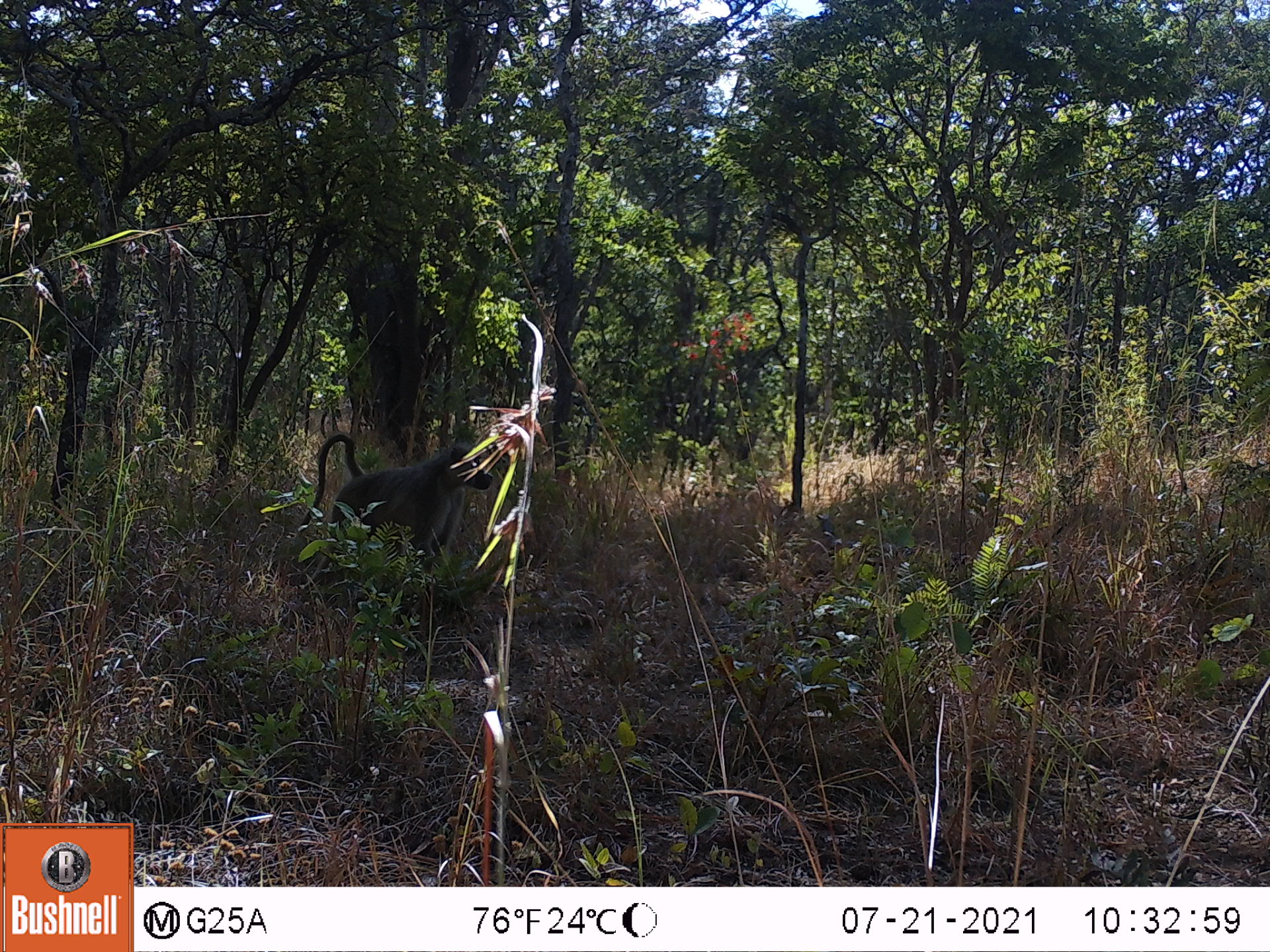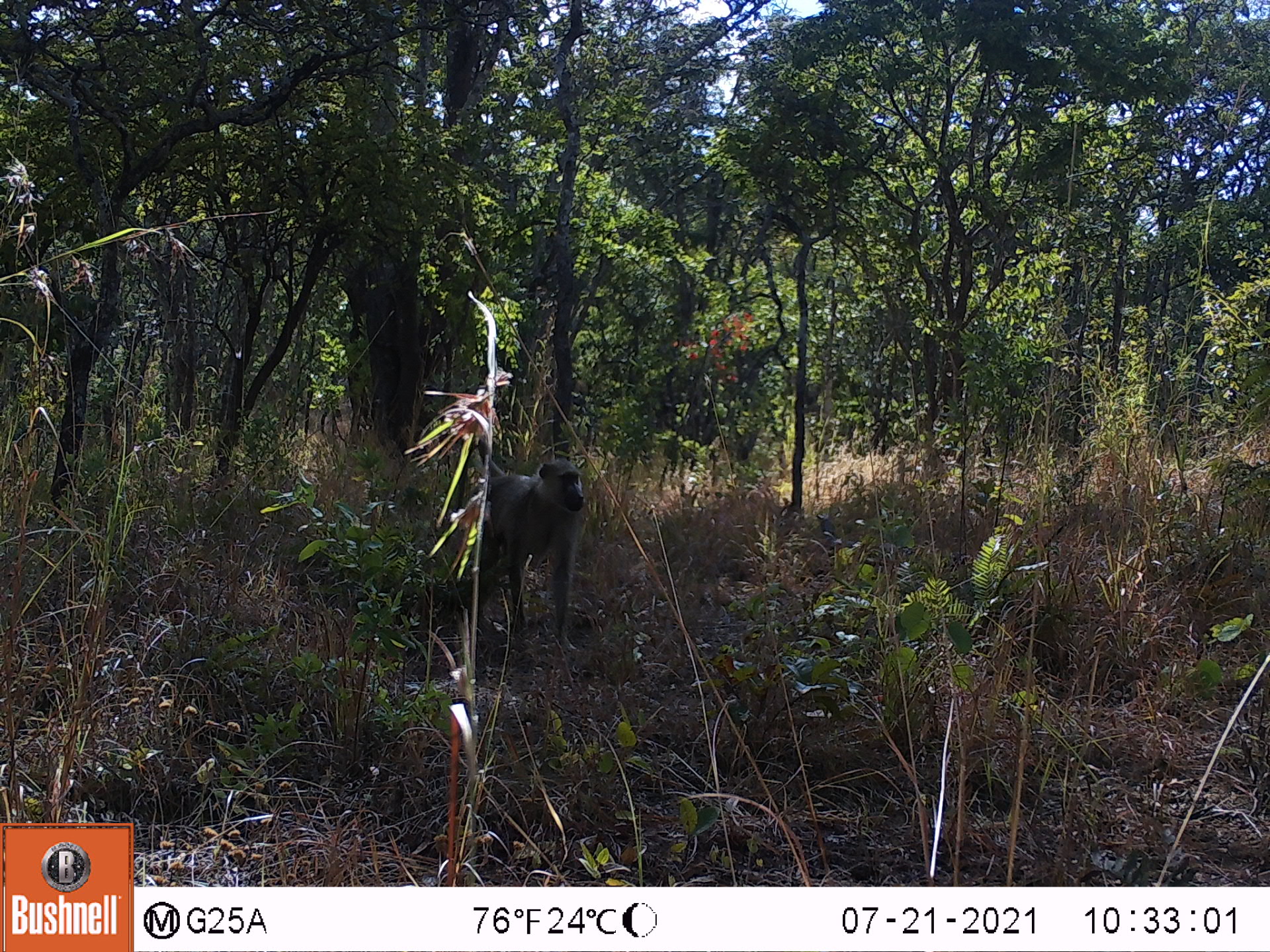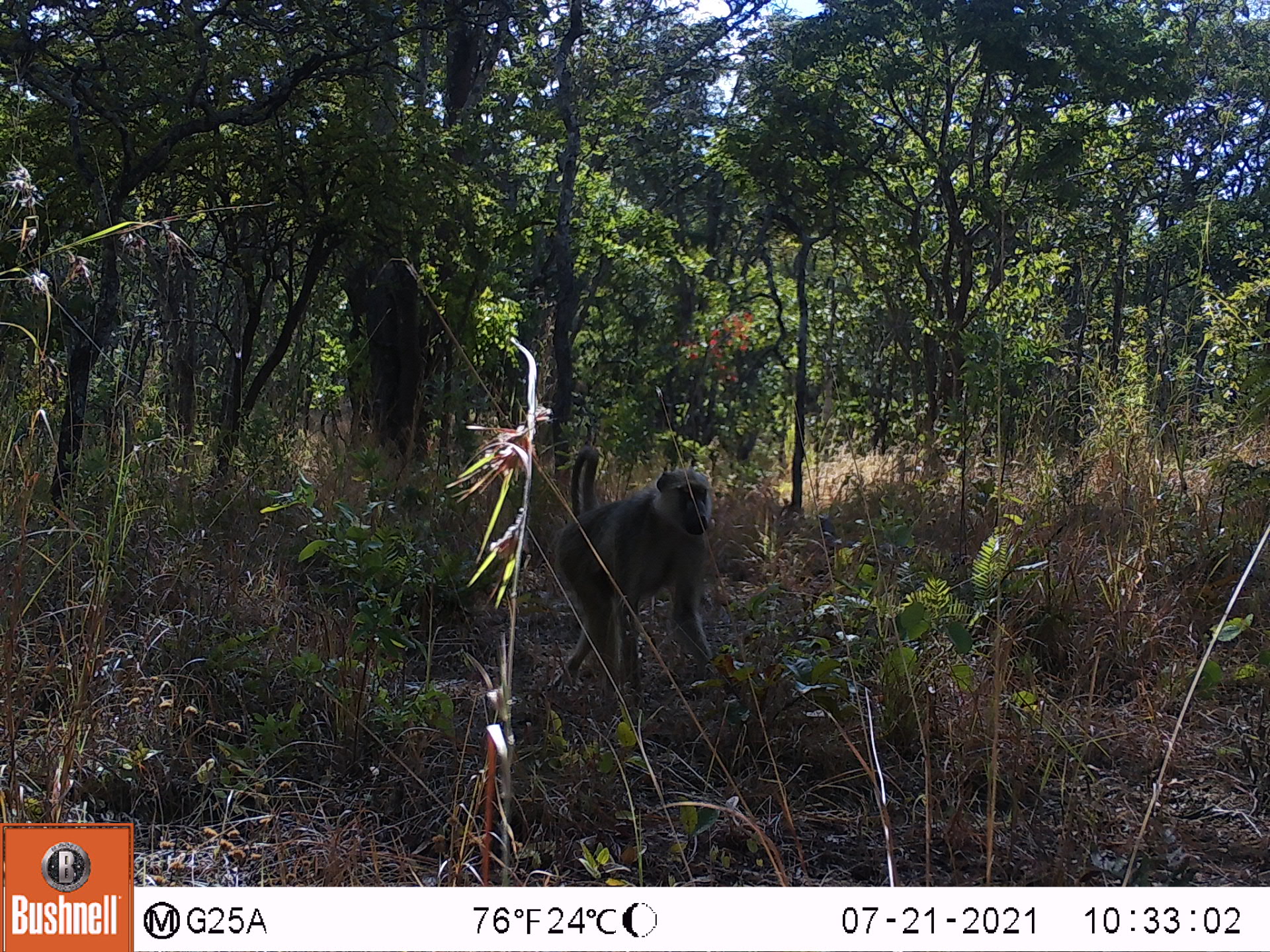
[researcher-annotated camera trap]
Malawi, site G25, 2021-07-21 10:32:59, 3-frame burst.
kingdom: Animalia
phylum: Chordata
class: Mammalia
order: Primates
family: Cercopithecidae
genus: Papio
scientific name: Papio cynocephalus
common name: yellow baboon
Yellow baboon (Papio cynocephalus), count 1.